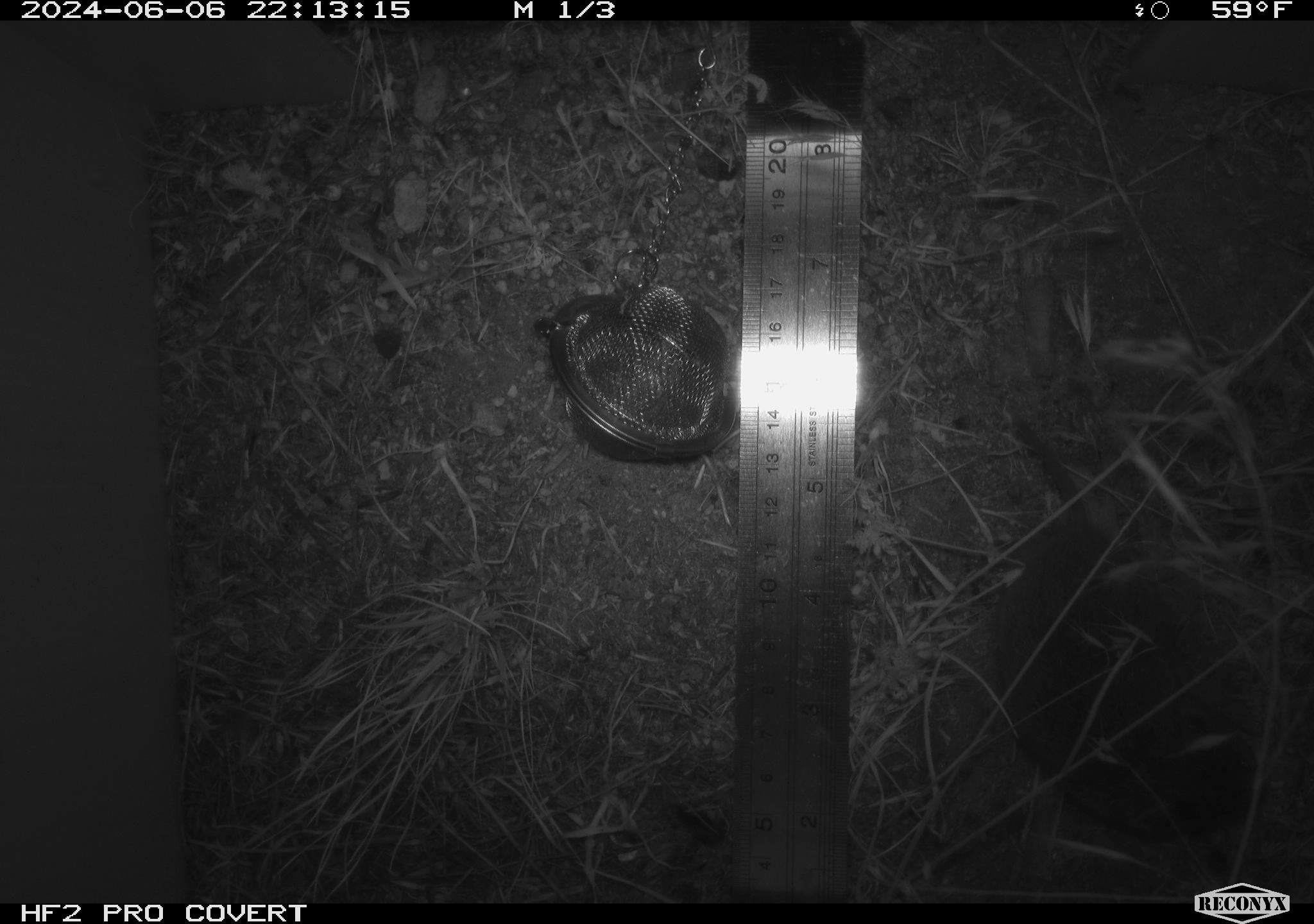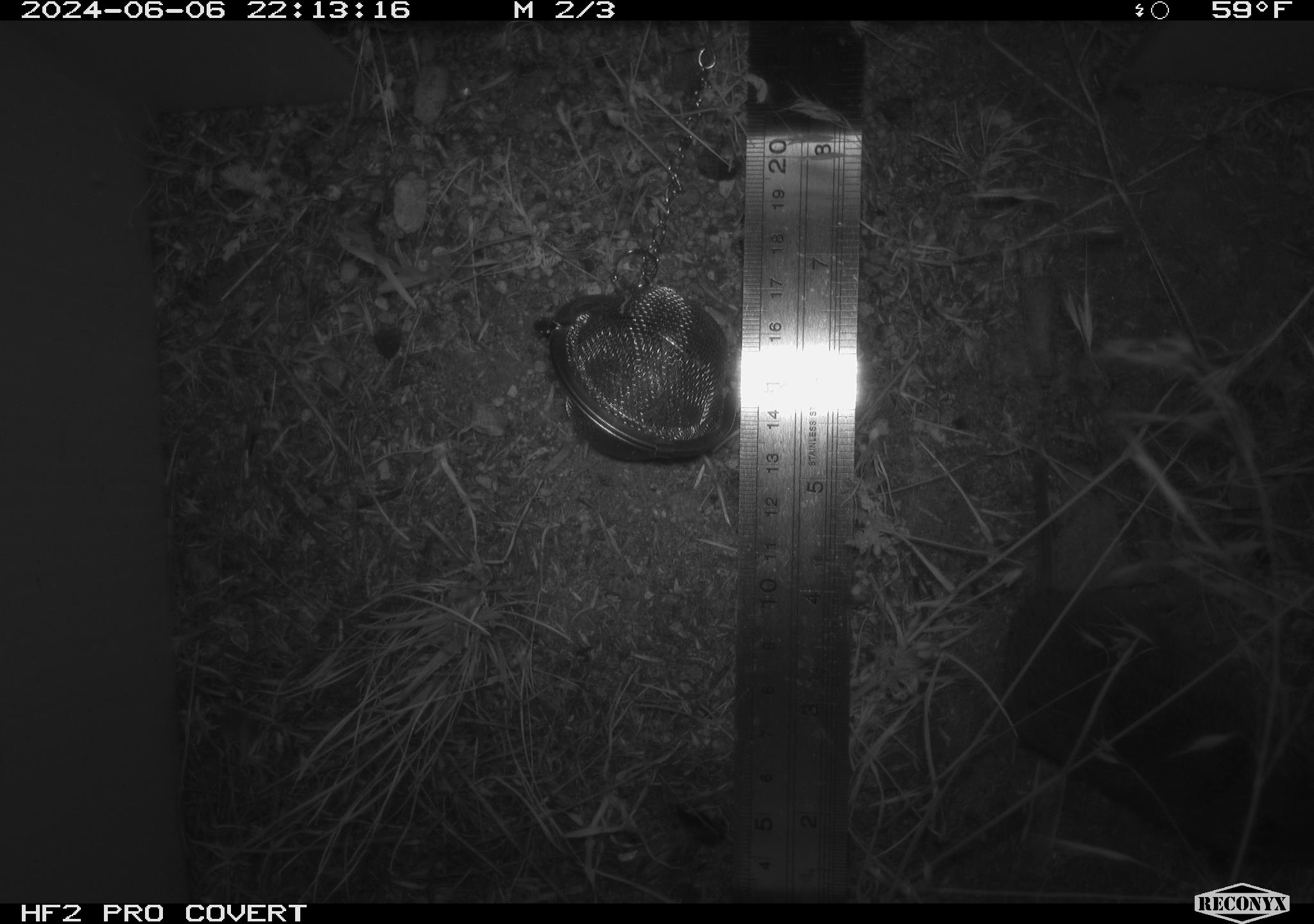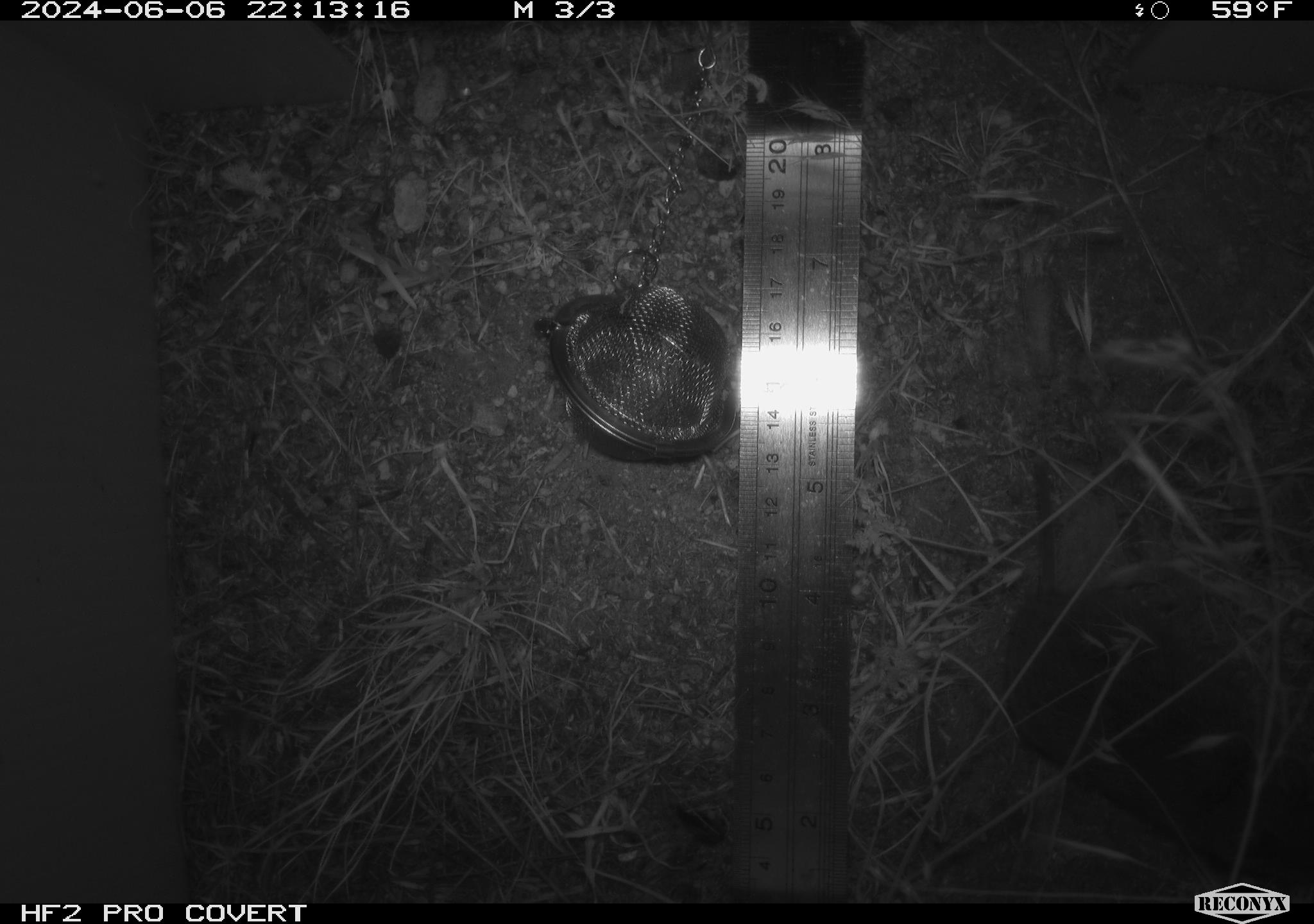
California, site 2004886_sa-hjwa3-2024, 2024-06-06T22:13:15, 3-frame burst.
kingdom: Animalia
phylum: Chordata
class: Mammalia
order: Rodentia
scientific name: Rodentia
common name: rodent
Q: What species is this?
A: Rodent (Rodentia).